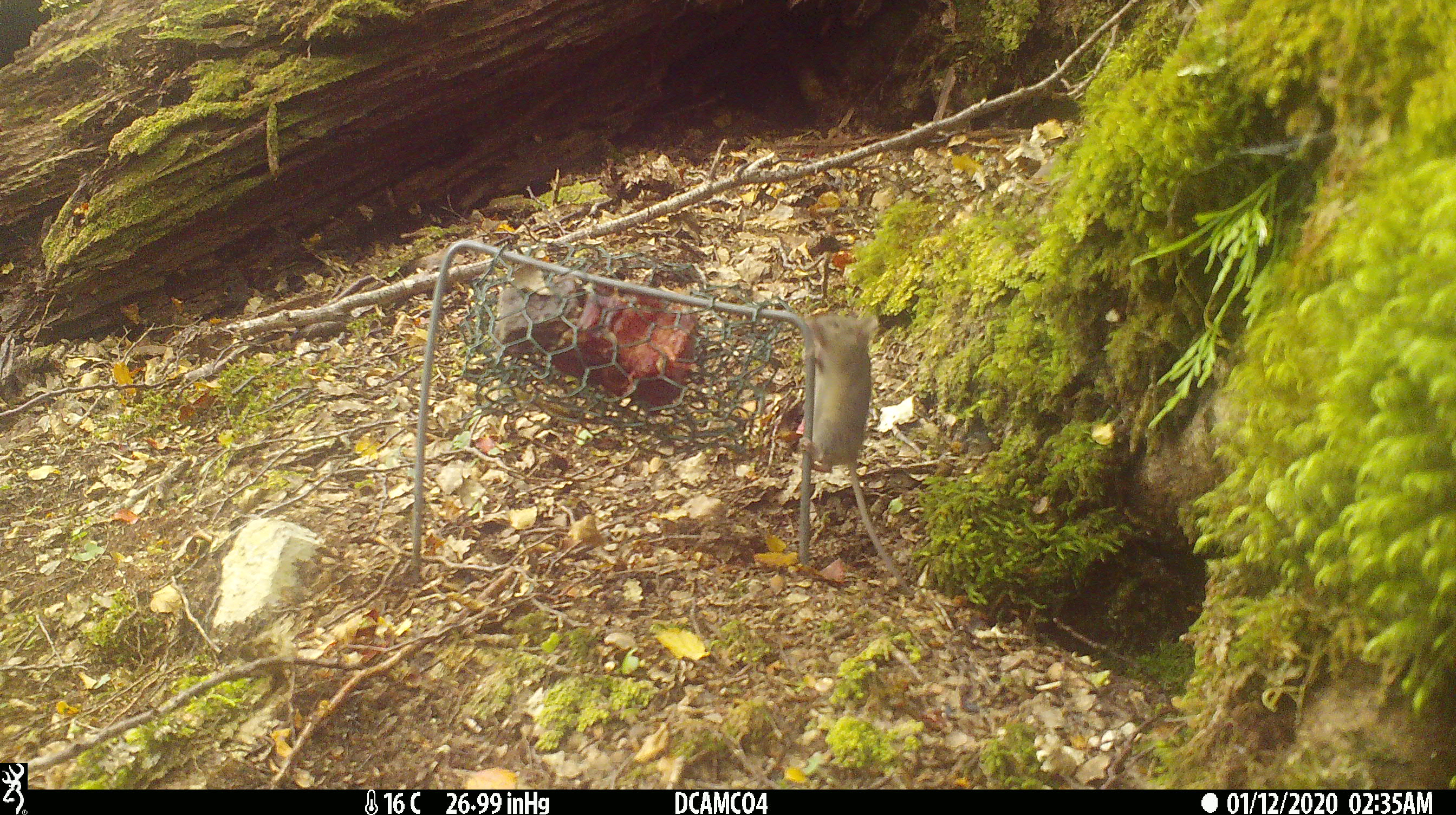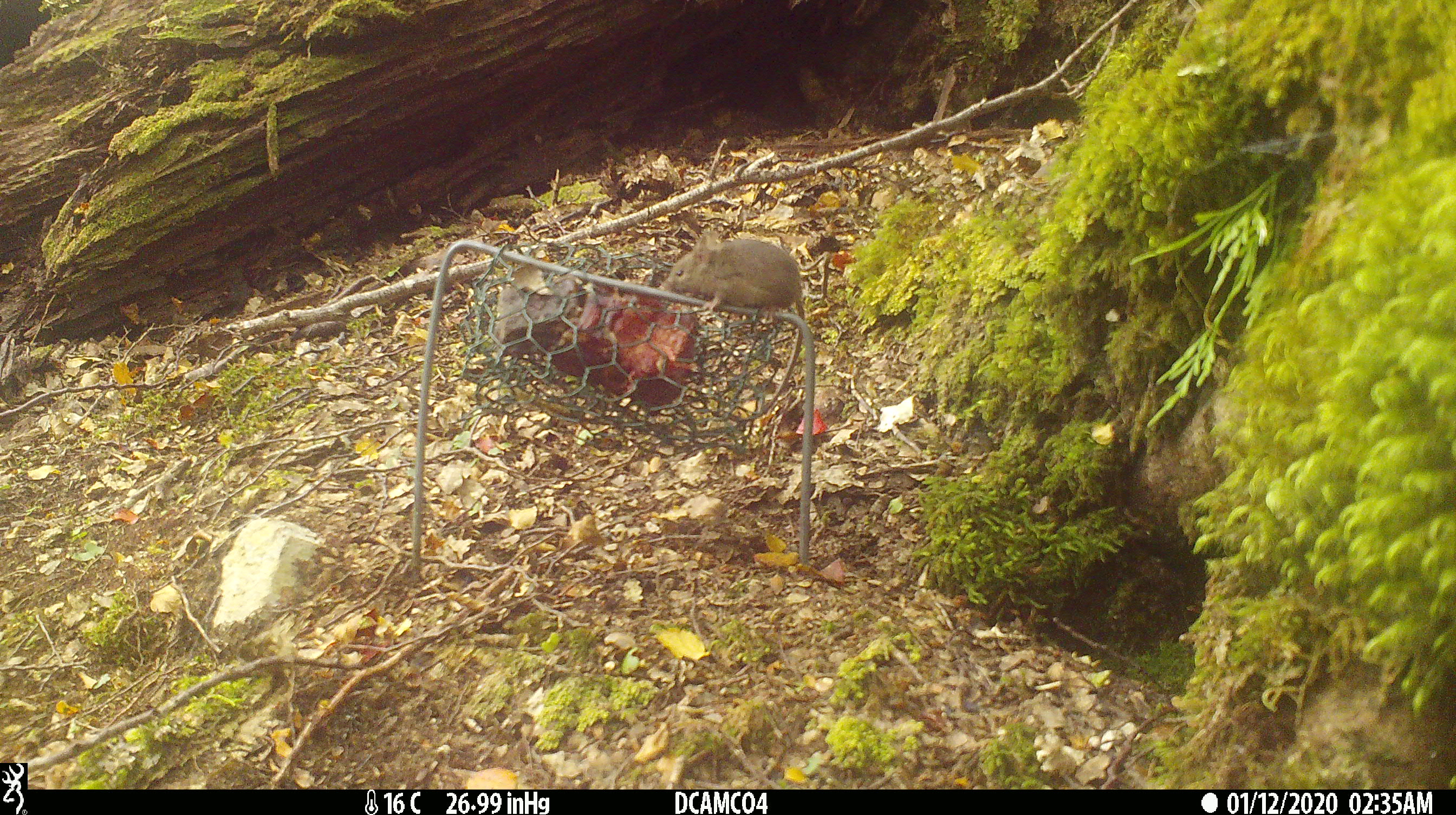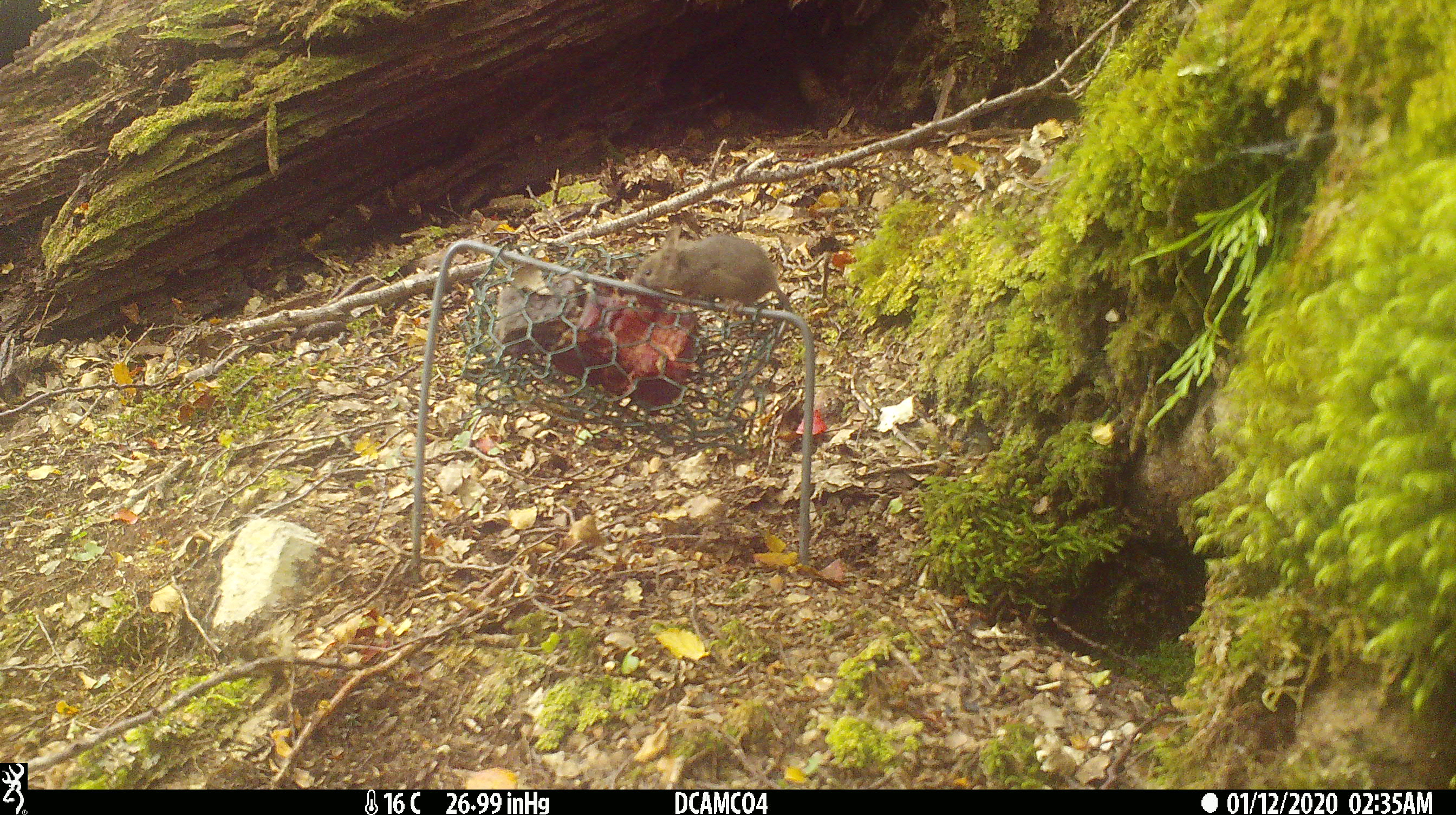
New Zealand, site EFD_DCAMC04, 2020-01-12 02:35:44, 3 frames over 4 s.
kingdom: Animalia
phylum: Chordata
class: Mammalia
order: Rodentia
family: Muridae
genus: Mus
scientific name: Mus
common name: mouse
Mouse (Mus).